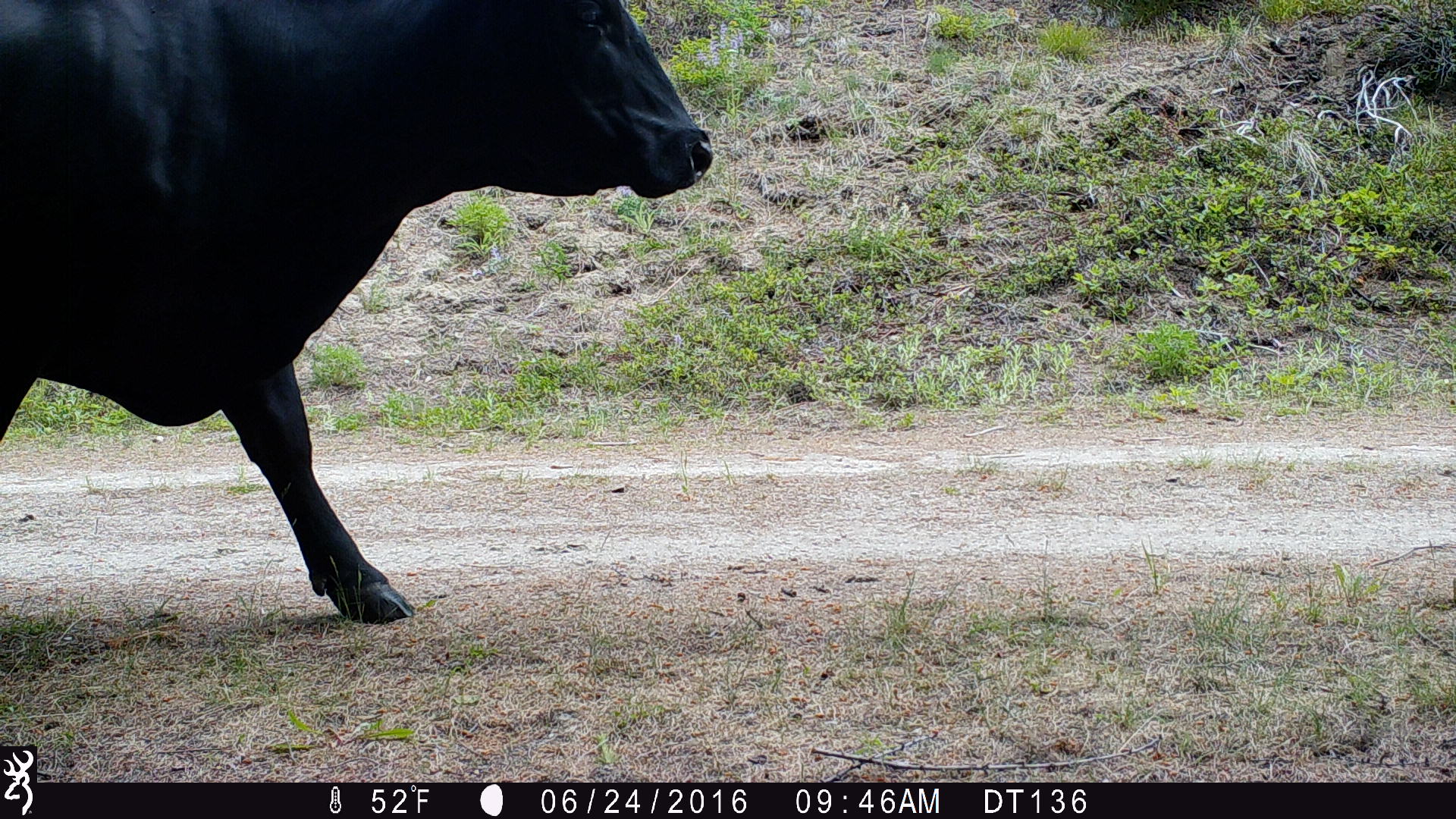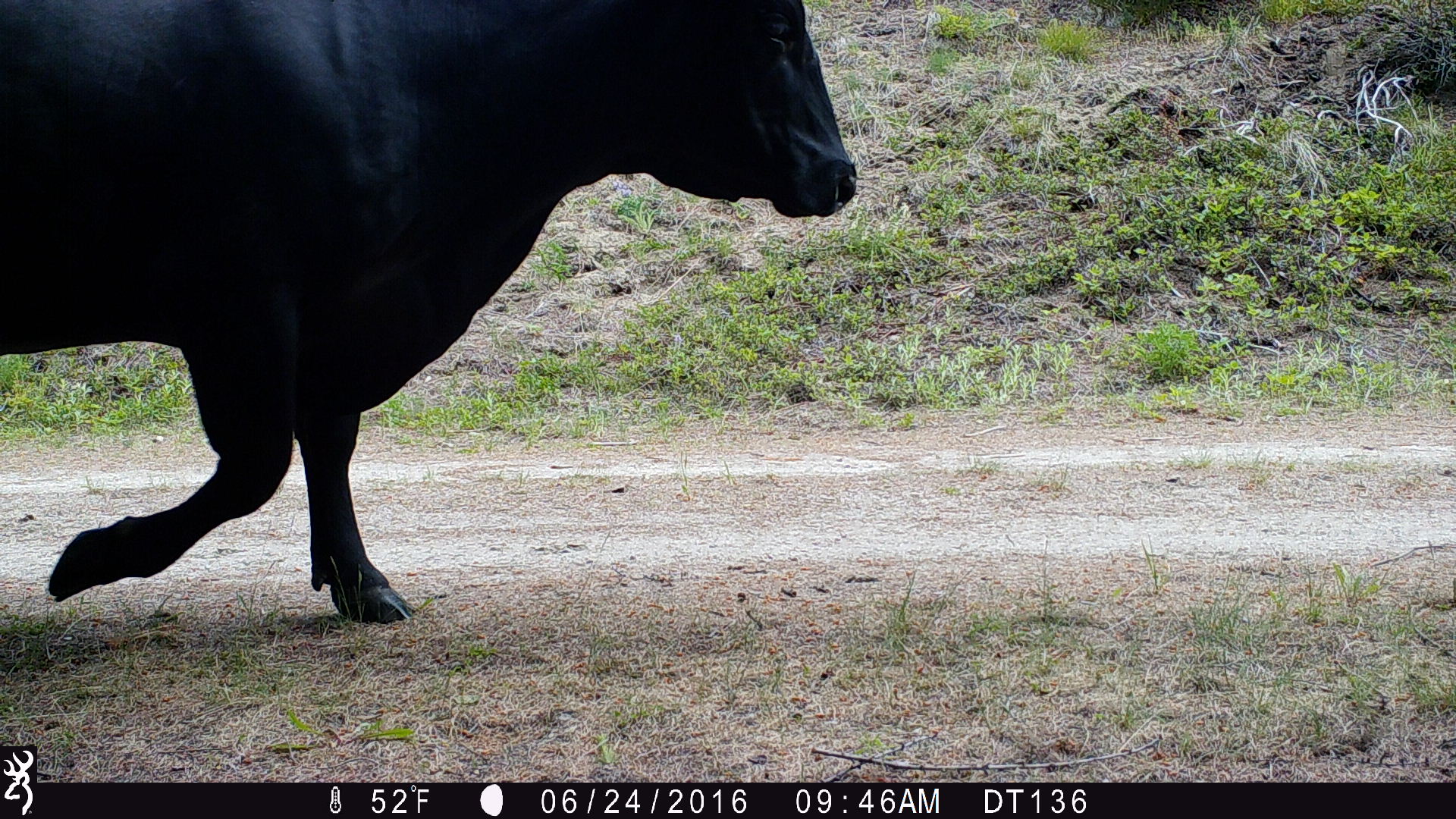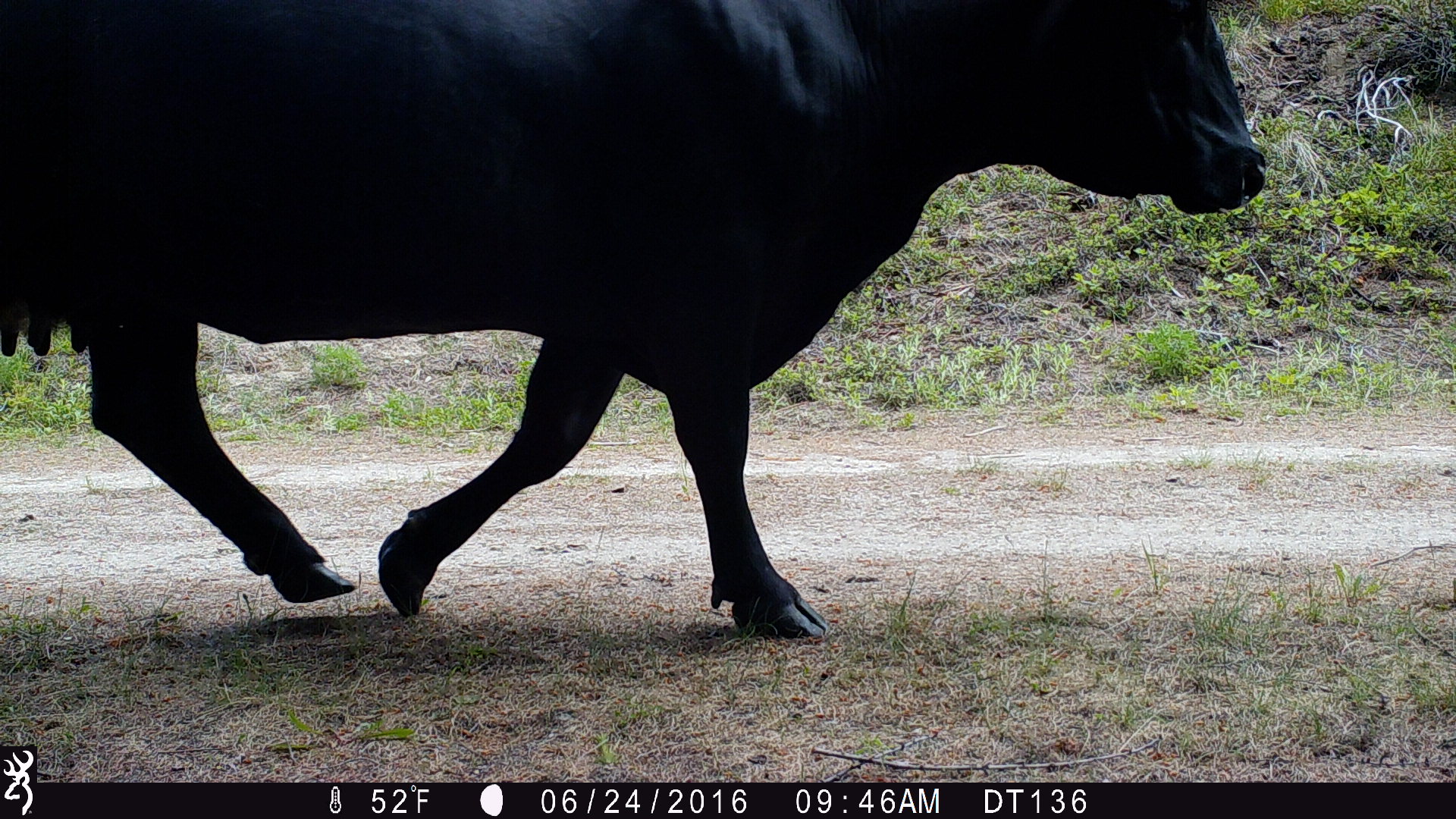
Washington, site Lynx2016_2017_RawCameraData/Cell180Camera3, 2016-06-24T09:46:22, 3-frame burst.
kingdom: Animalia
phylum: Chordata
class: Mammalia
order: Artiodactyla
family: Bovidae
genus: Bos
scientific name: Bos taurus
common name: domestic cattle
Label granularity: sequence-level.